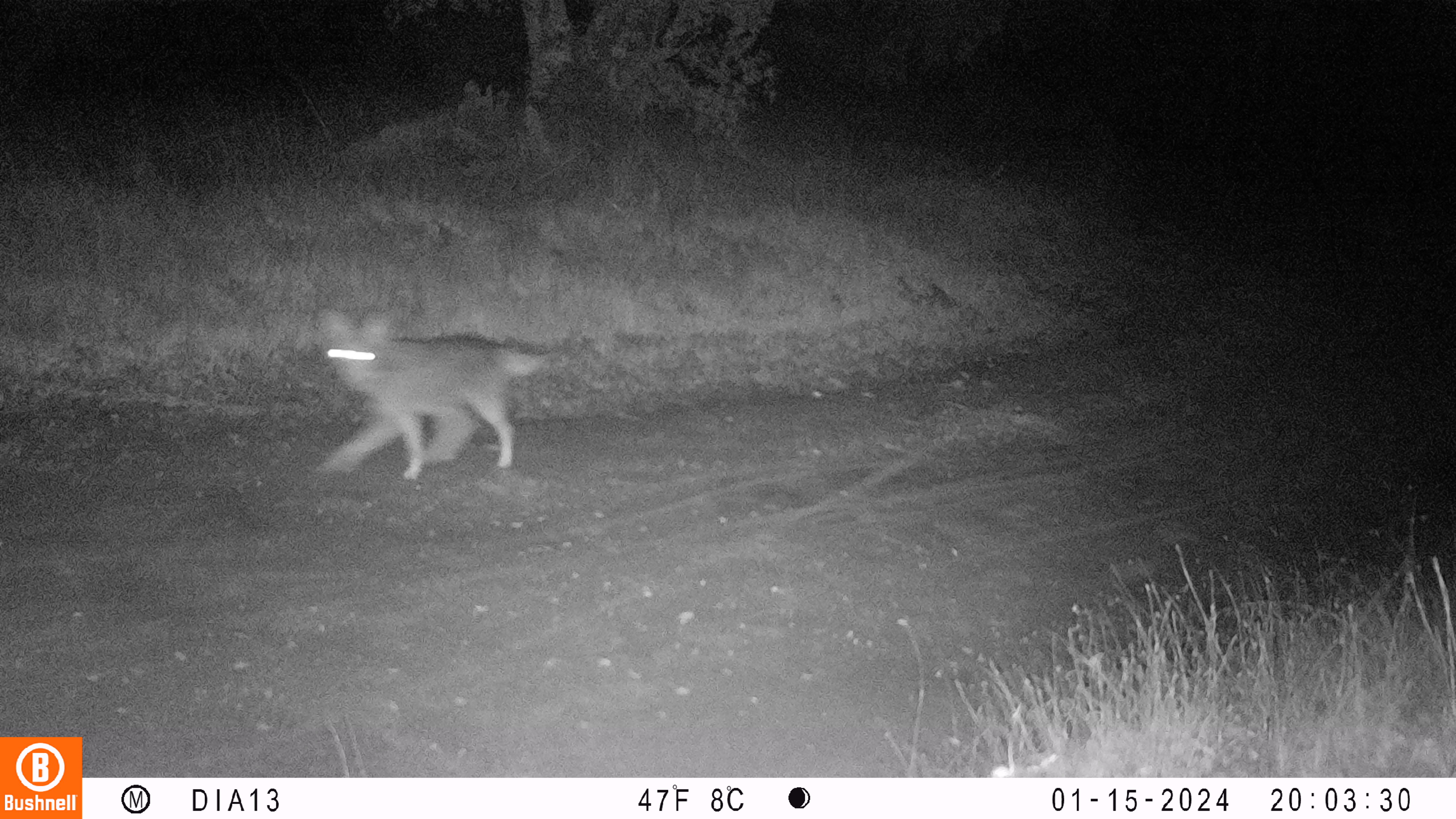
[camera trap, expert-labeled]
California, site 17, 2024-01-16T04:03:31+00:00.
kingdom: Animalia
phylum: Chordata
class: Mammalia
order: Carnivora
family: Canidae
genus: Canis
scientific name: Canis latrans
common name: coyote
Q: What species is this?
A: Coyote (Canis latrans).